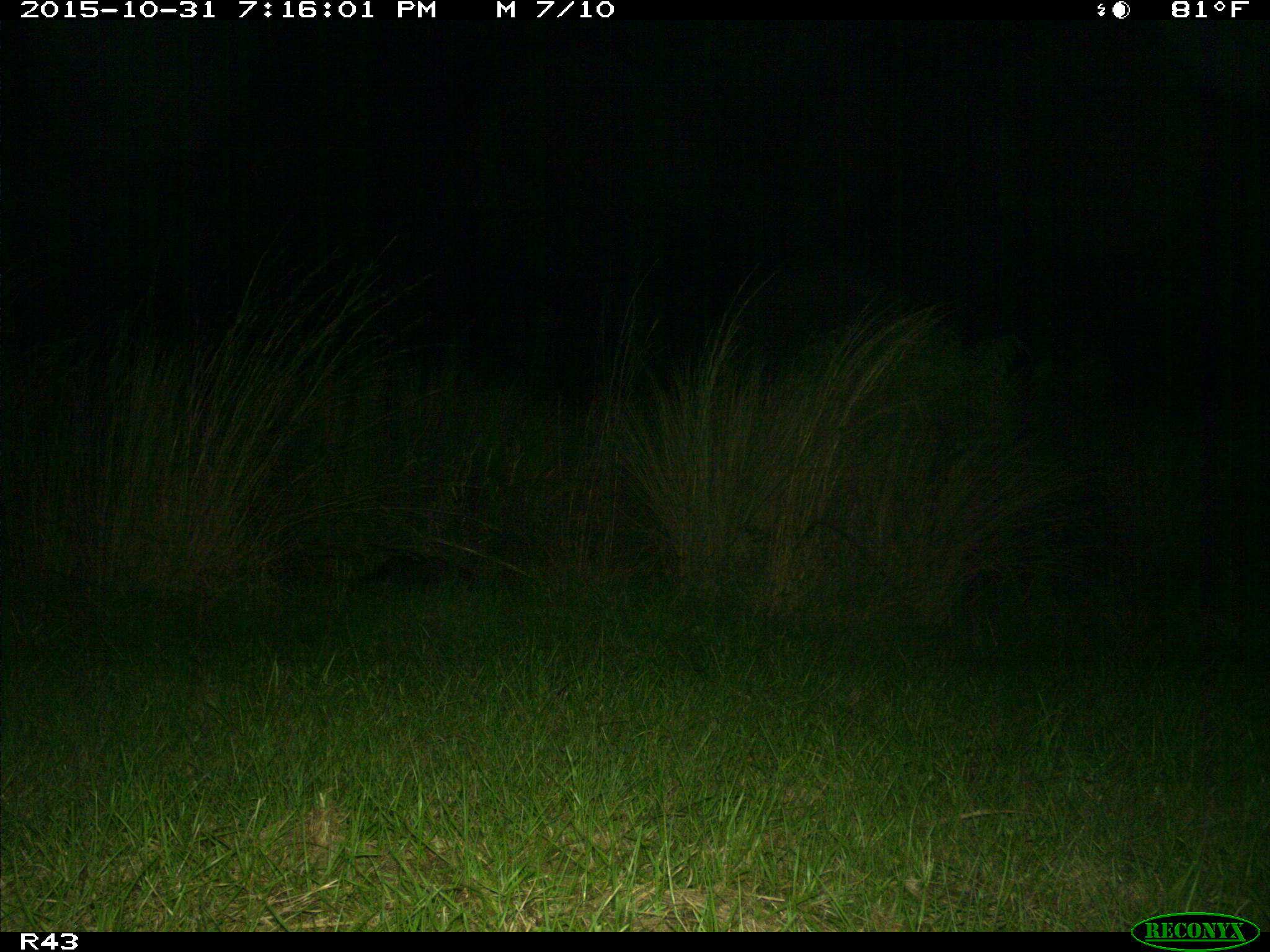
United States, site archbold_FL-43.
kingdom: Animalia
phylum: Chordata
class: Mammalia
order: Carnivora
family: Procyonidae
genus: Procyon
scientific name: Procyon lotor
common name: common raccoon